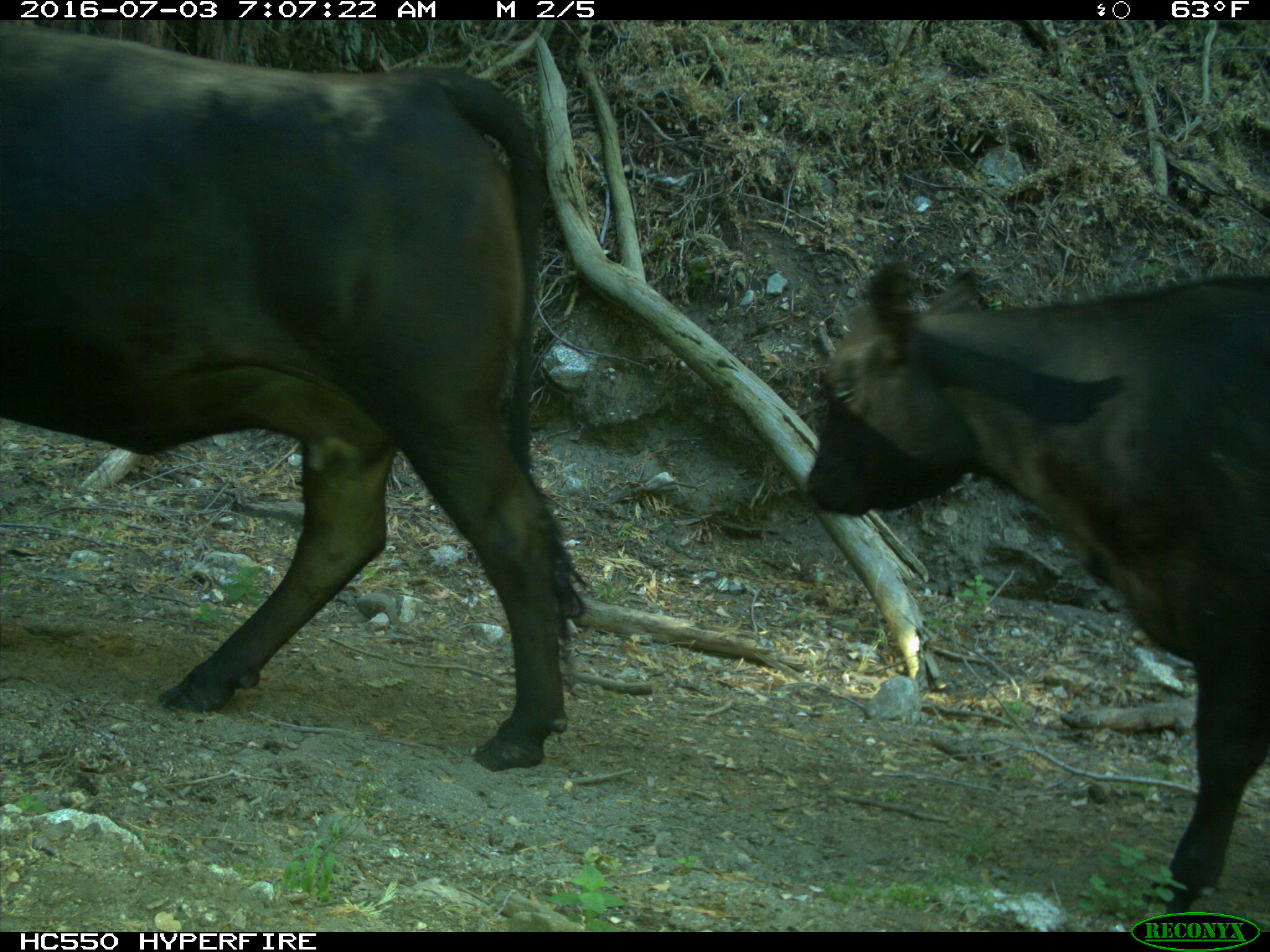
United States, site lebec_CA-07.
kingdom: Animalia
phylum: Chordata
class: Mammalia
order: Artiodactyla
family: Bovidae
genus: Bos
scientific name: Bos taurus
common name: domestic cow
Bos taurus (domestic cow).